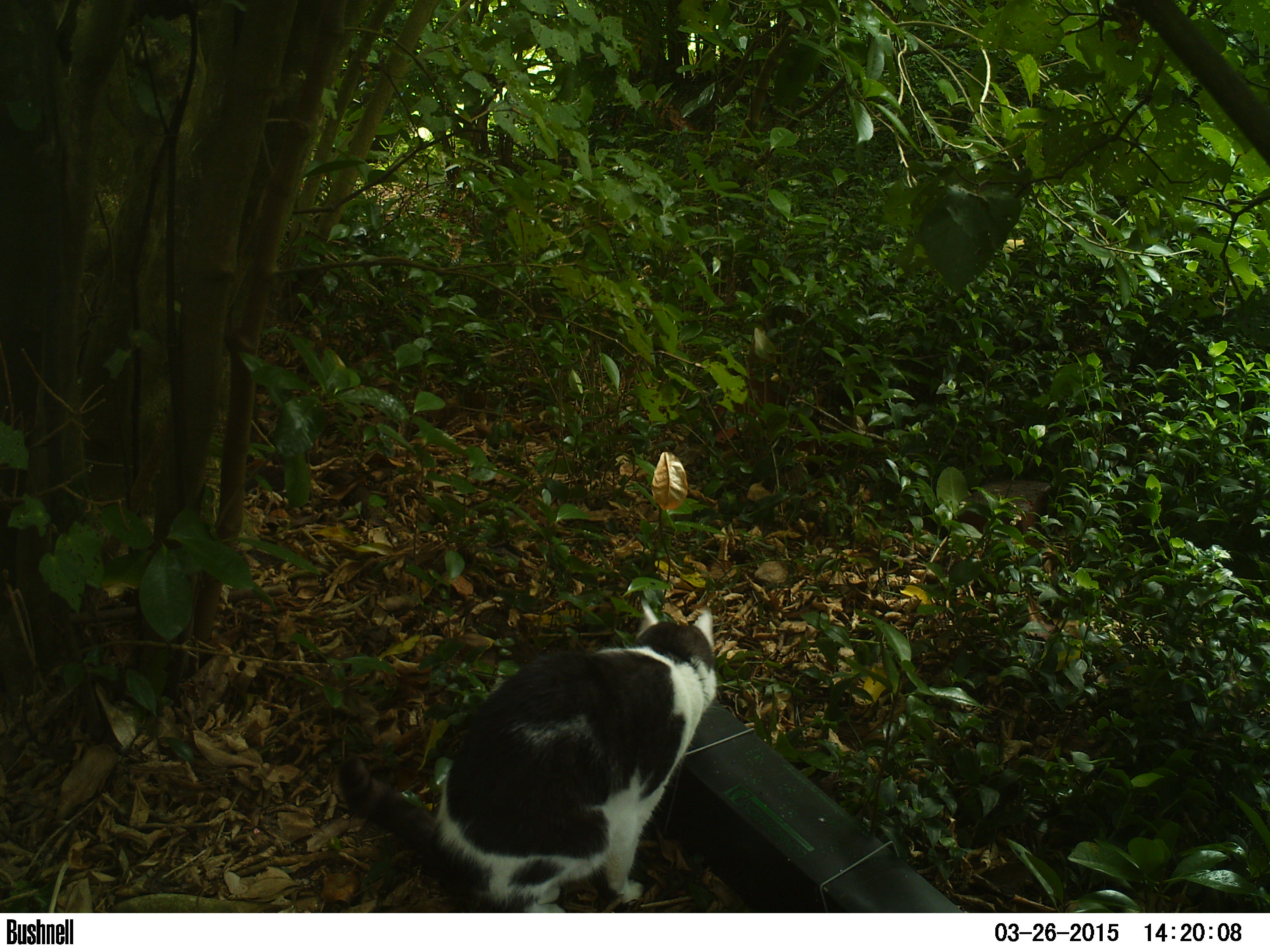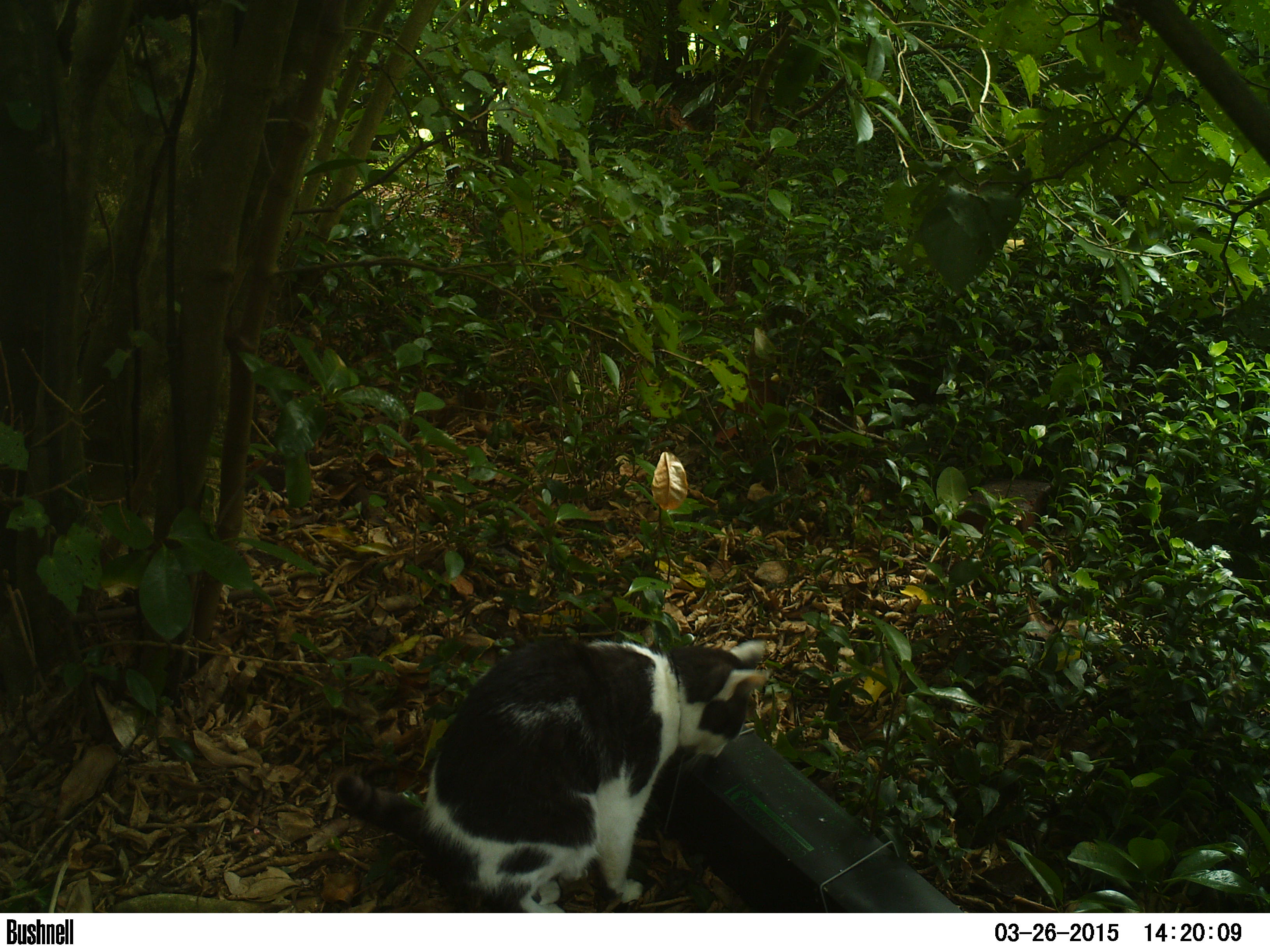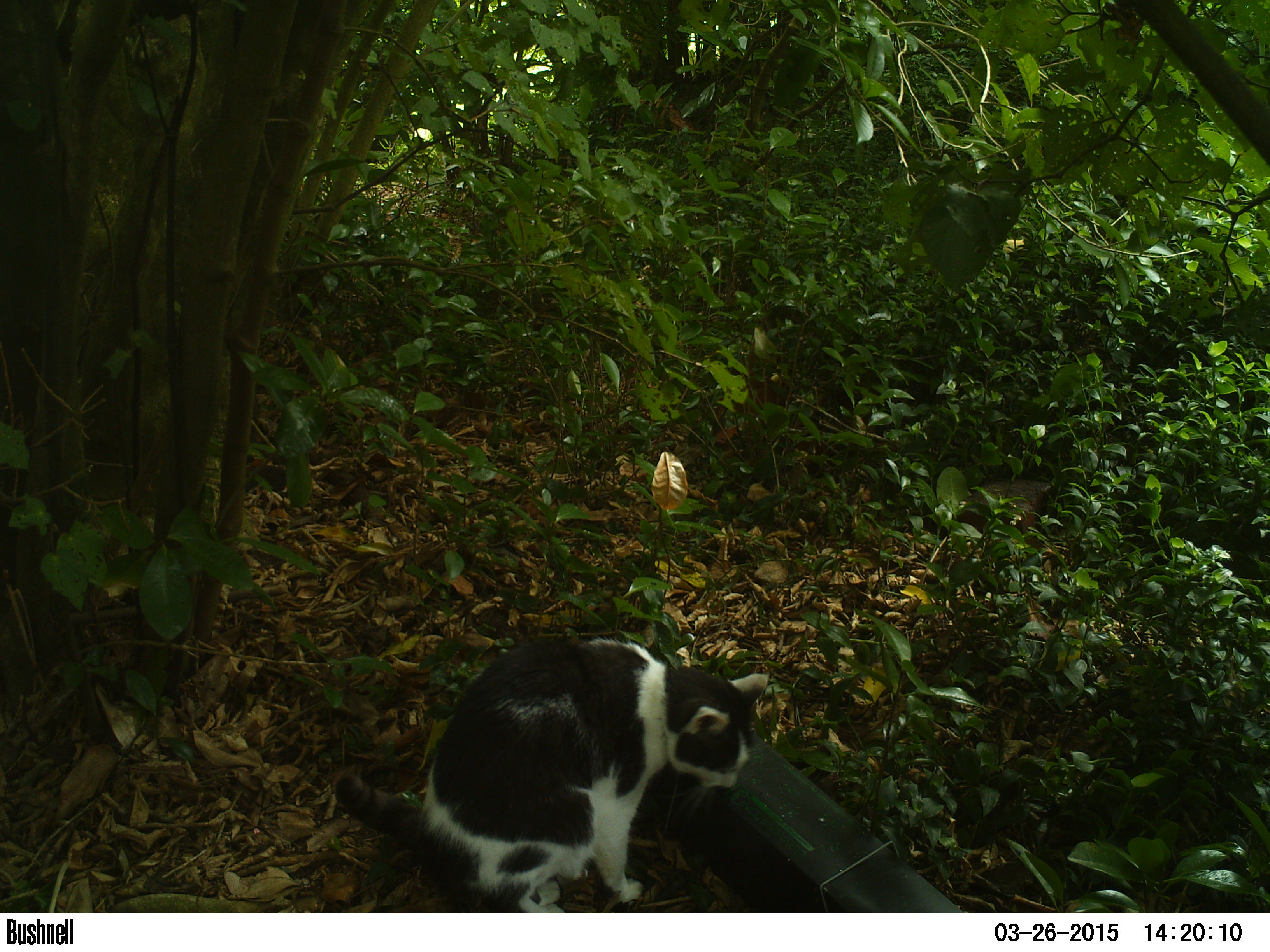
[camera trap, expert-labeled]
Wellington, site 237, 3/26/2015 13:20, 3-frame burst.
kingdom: Animalia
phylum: Chordata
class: Mammalia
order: Carnivora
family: Felidae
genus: Felis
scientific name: Felis catus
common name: cat